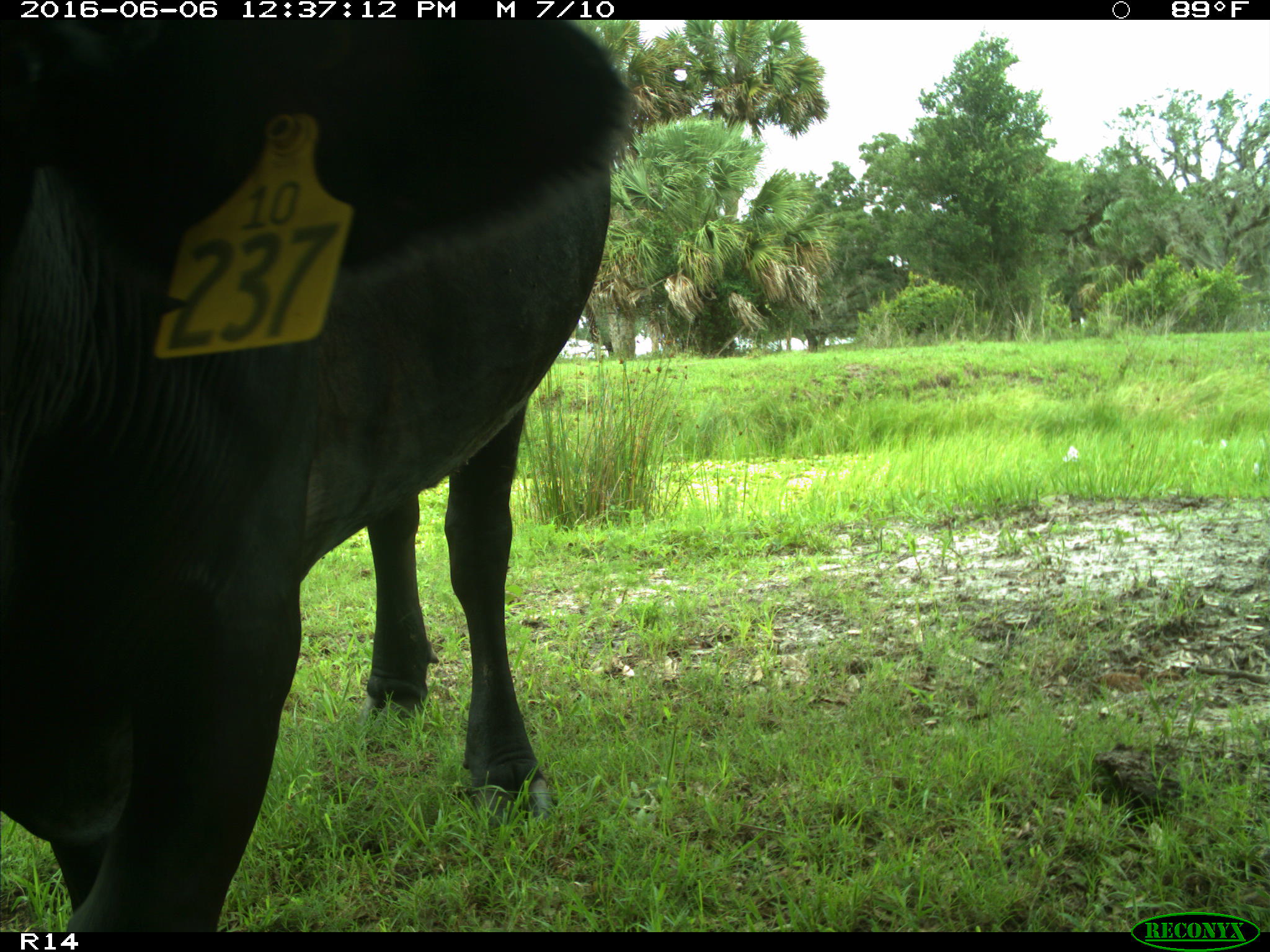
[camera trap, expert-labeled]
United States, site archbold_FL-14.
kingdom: Animalia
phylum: Chordata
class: Mammalia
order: Artiodactyla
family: Bovidae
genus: Bos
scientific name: Bos taurus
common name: domestic cow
Bos taurus (domestic cow).